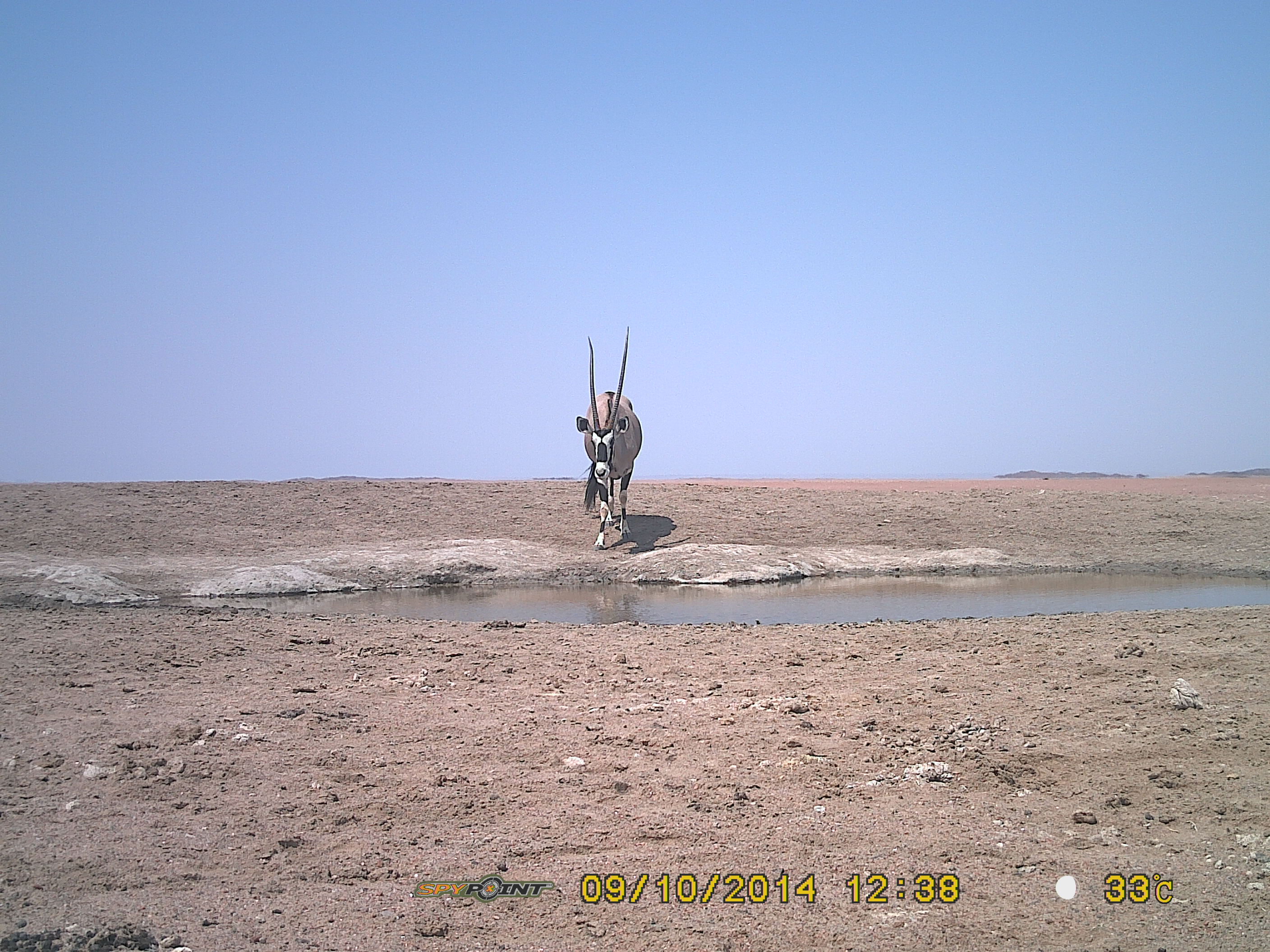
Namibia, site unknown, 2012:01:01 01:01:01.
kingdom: Animalia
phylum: Chordata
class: Mammalia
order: Artiodactyla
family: Bovidae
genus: Oryx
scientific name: Oryx gazella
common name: gemsbok